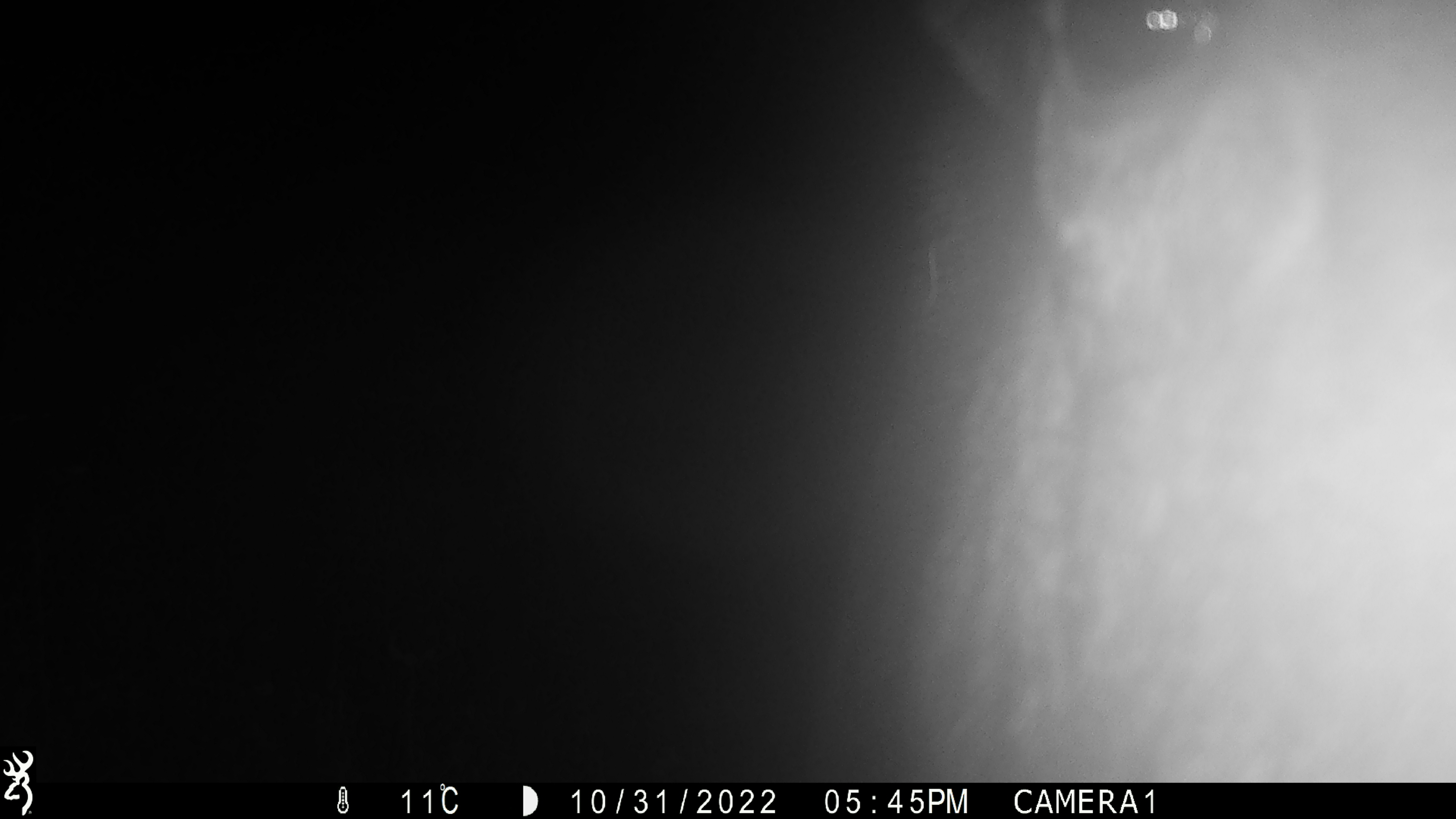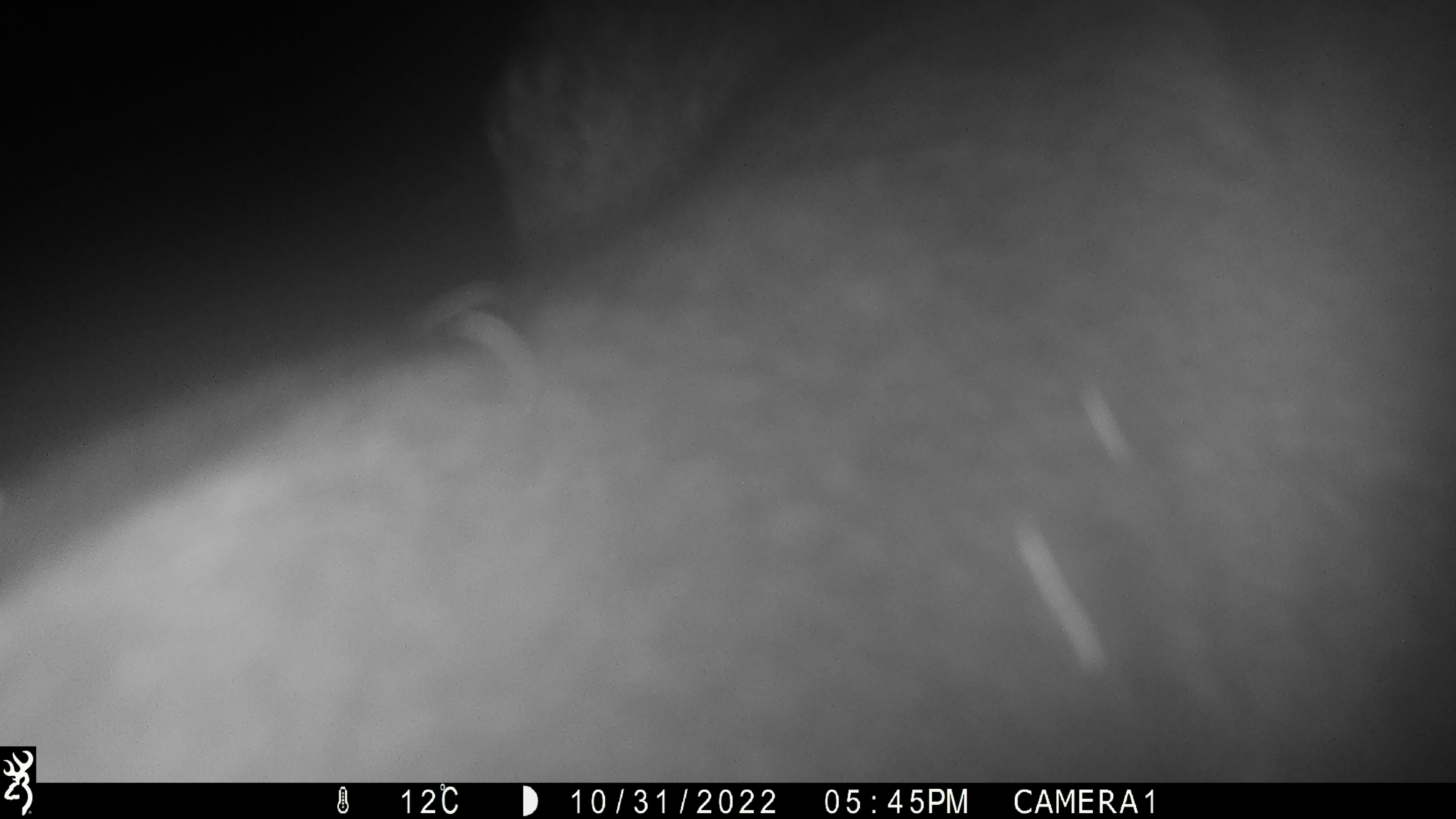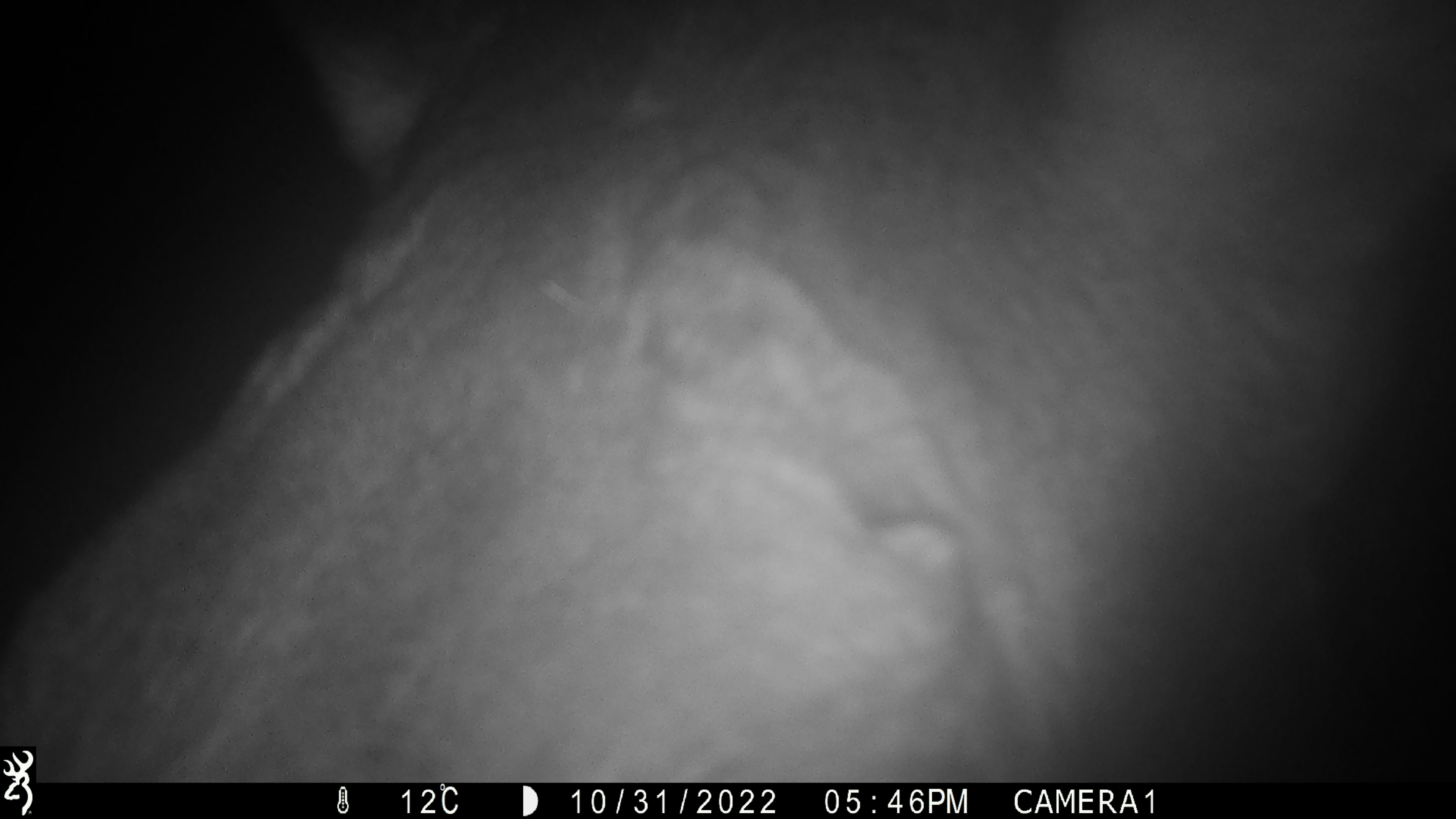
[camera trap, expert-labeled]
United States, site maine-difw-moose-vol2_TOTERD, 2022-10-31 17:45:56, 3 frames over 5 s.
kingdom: Animalia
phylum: Chordata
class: Mammalia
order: Artiodactyla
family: Cervidae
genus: Alces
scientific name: Alces alces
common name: moose